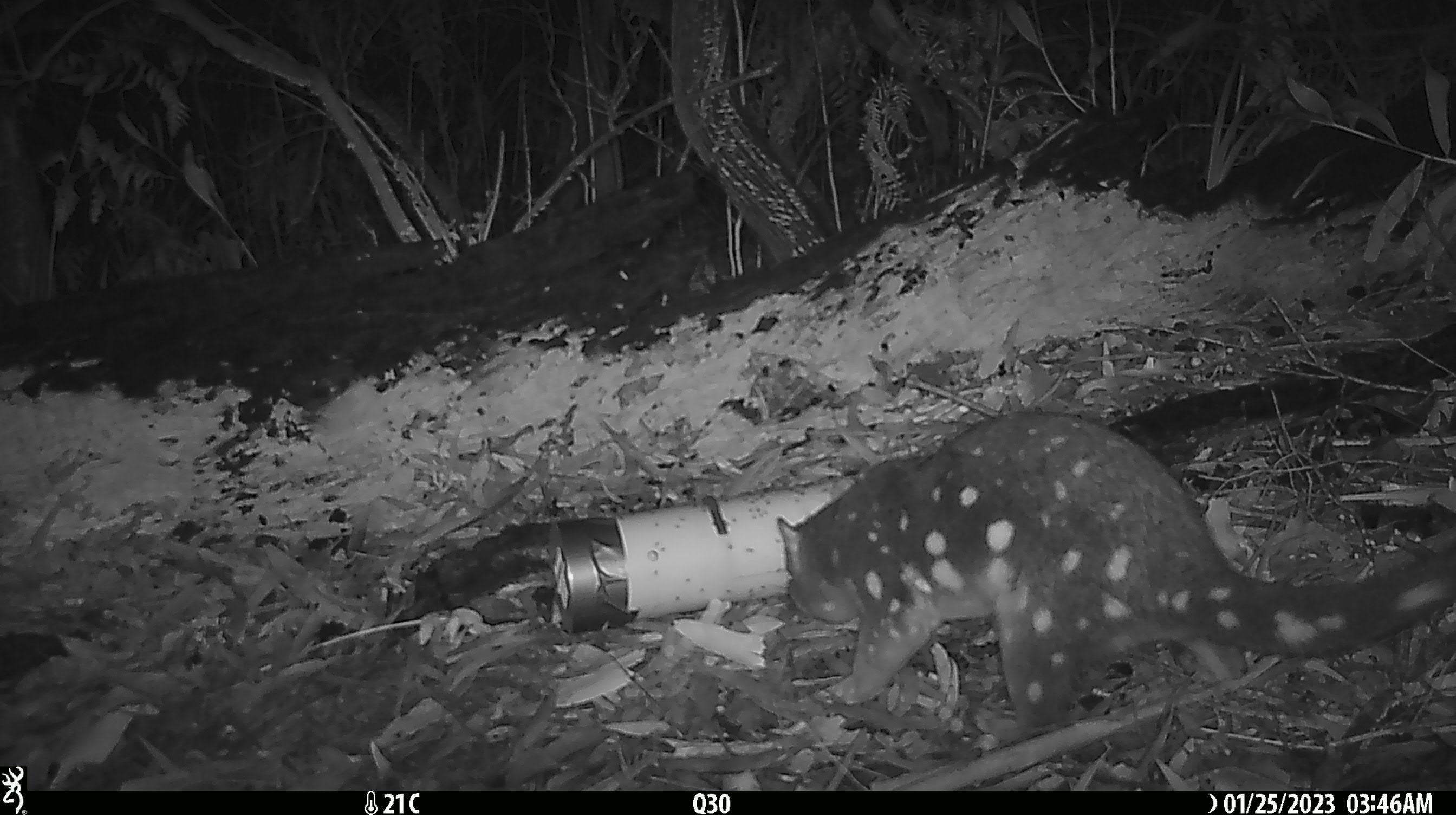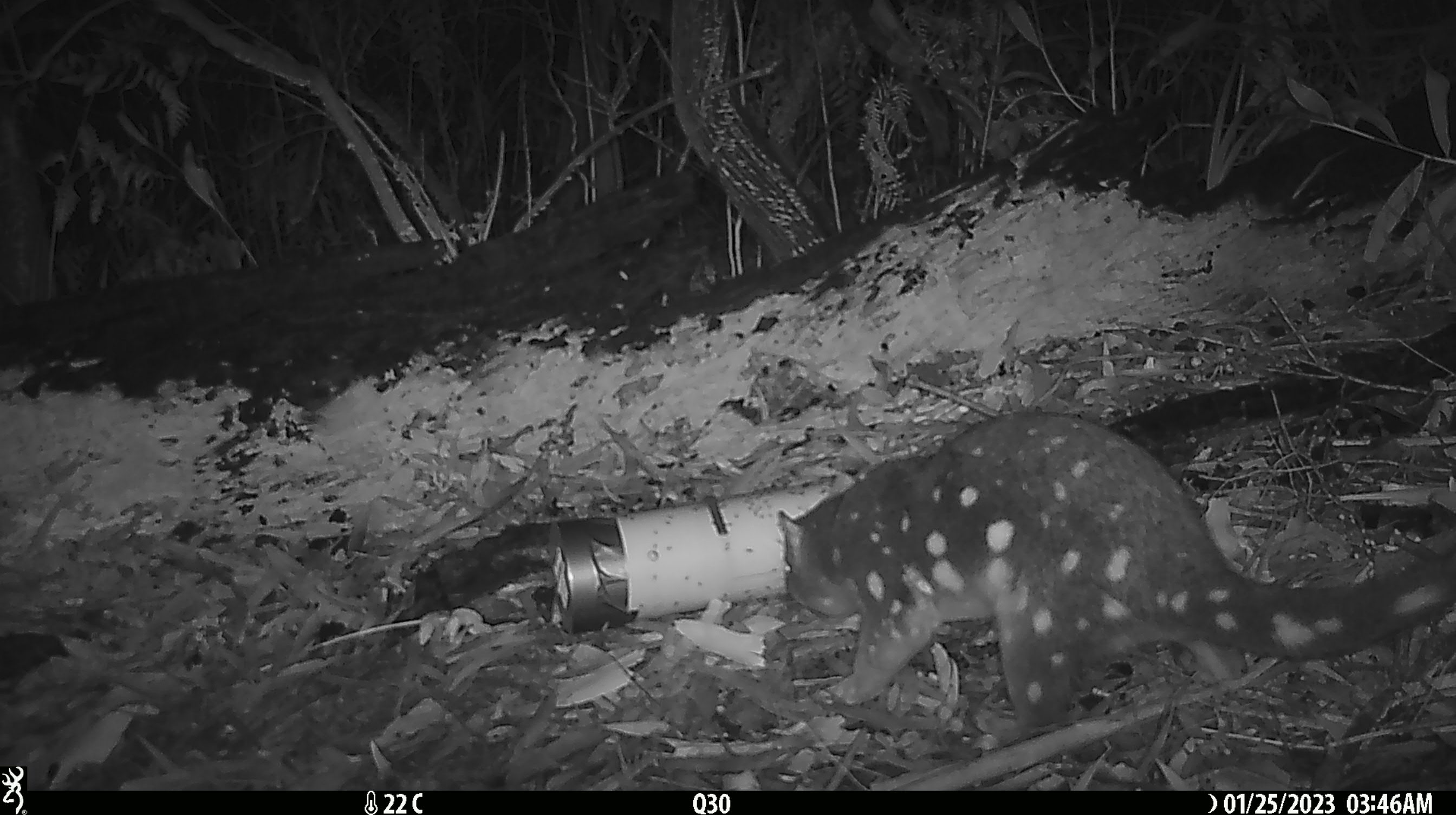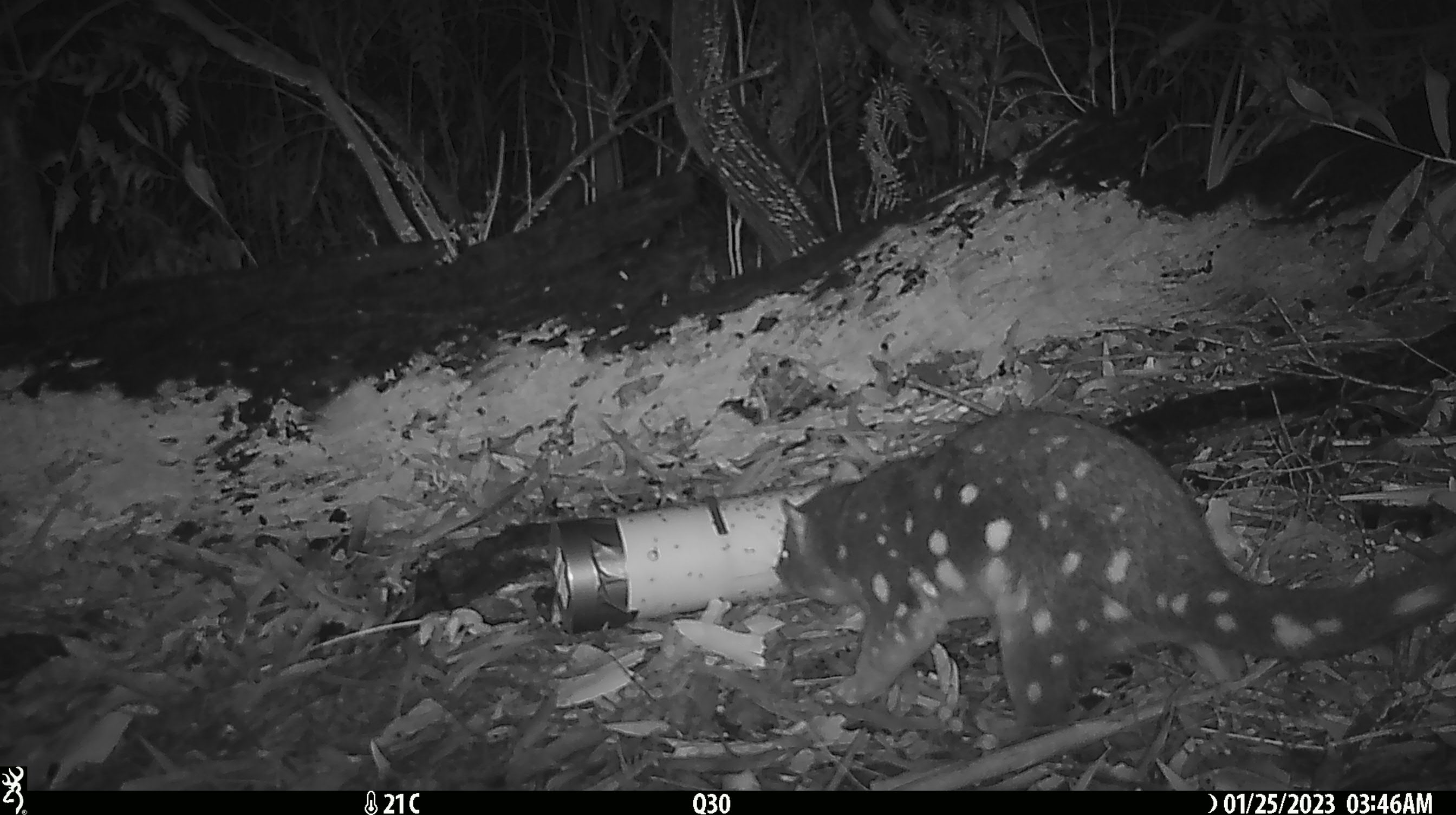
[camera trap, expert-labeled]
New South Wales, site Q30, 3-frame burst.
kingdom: Animalia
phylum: Chordata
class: Mammalia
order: Dasyuromorphia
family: Dasyuridae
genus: Dasyurus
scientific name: Dasyurus maculatus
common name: spotted-tailed quoll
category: quoll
Quoll (spotted-tailed quoll) (Dasyurus maculatus).